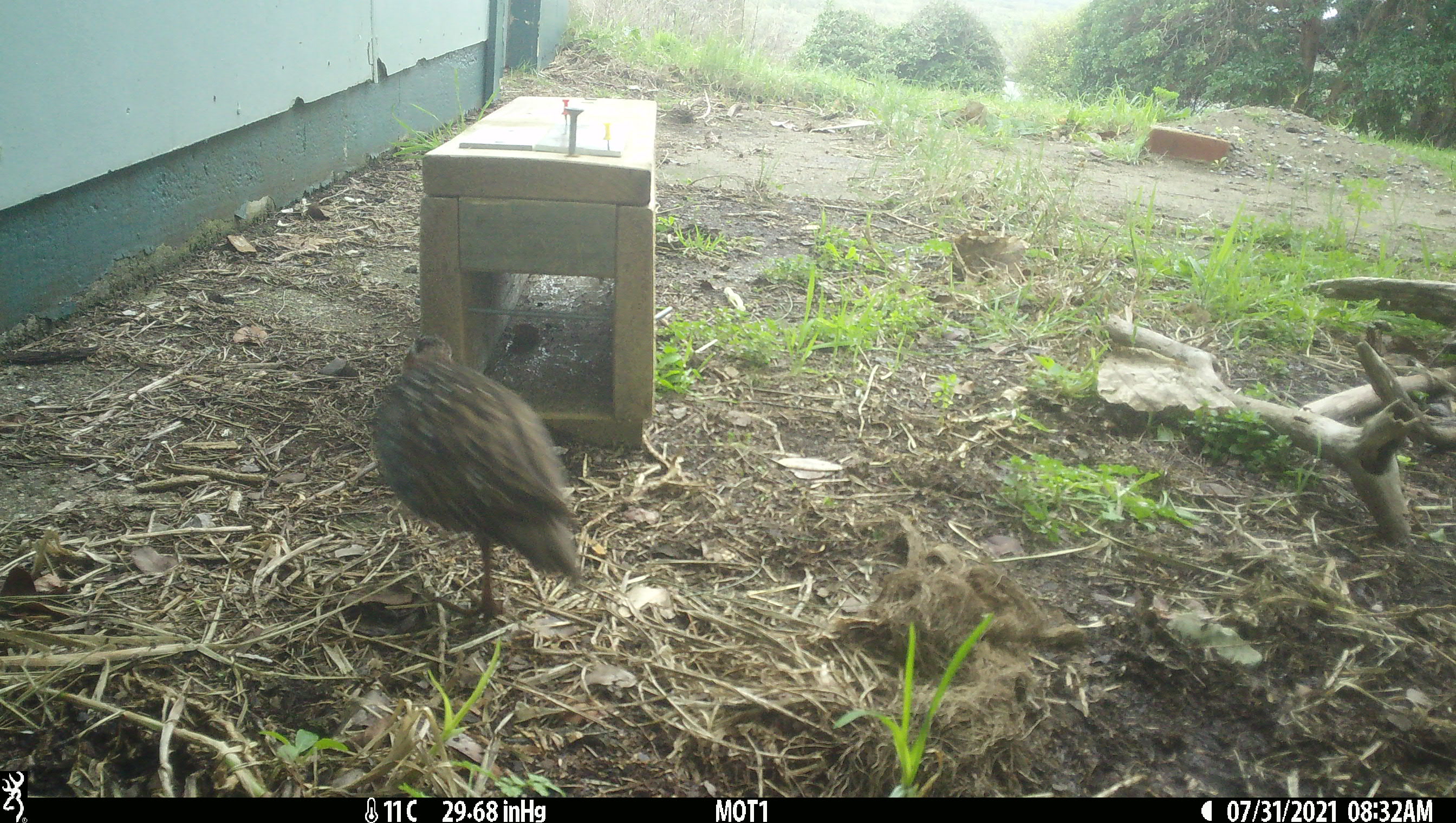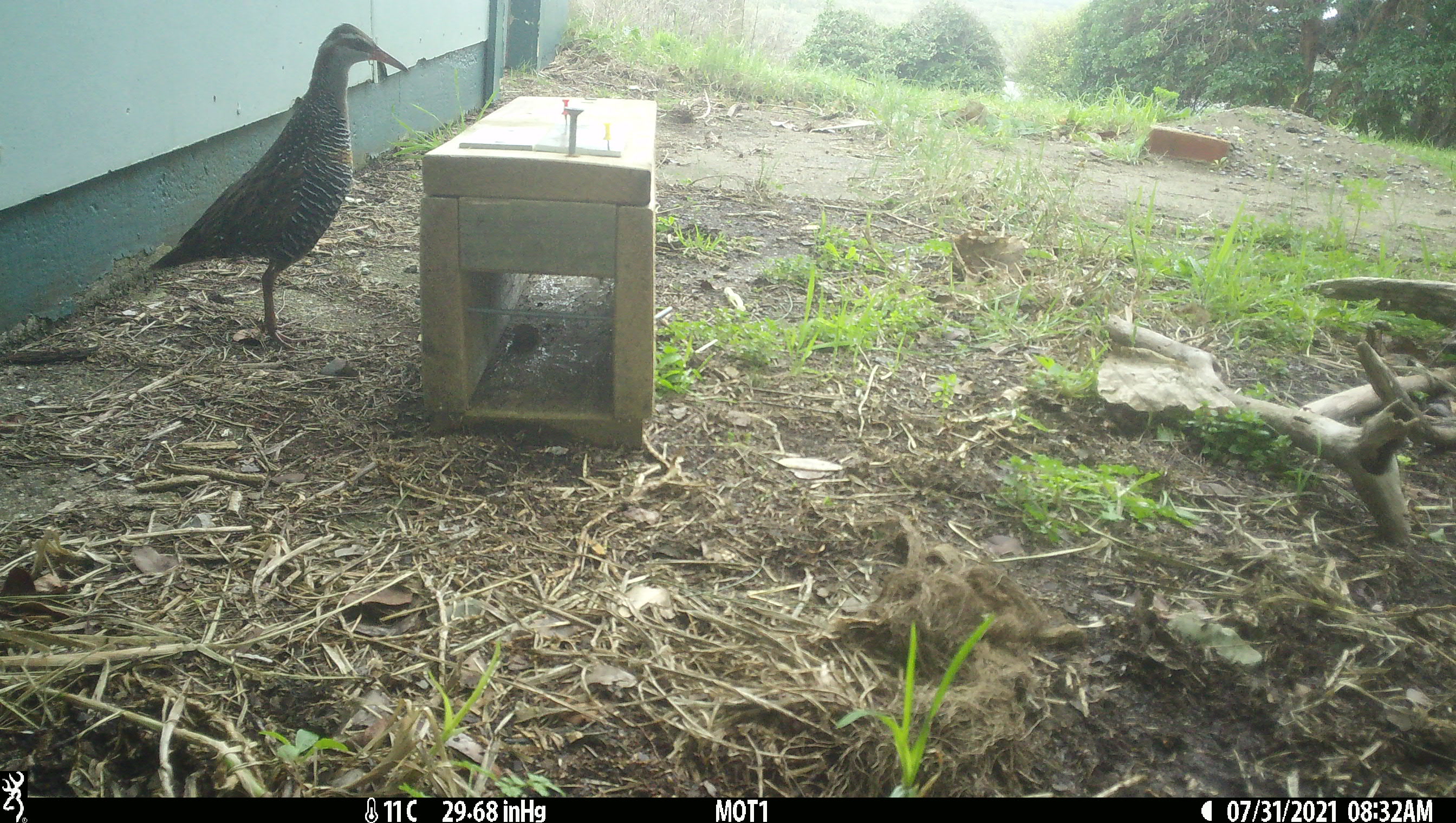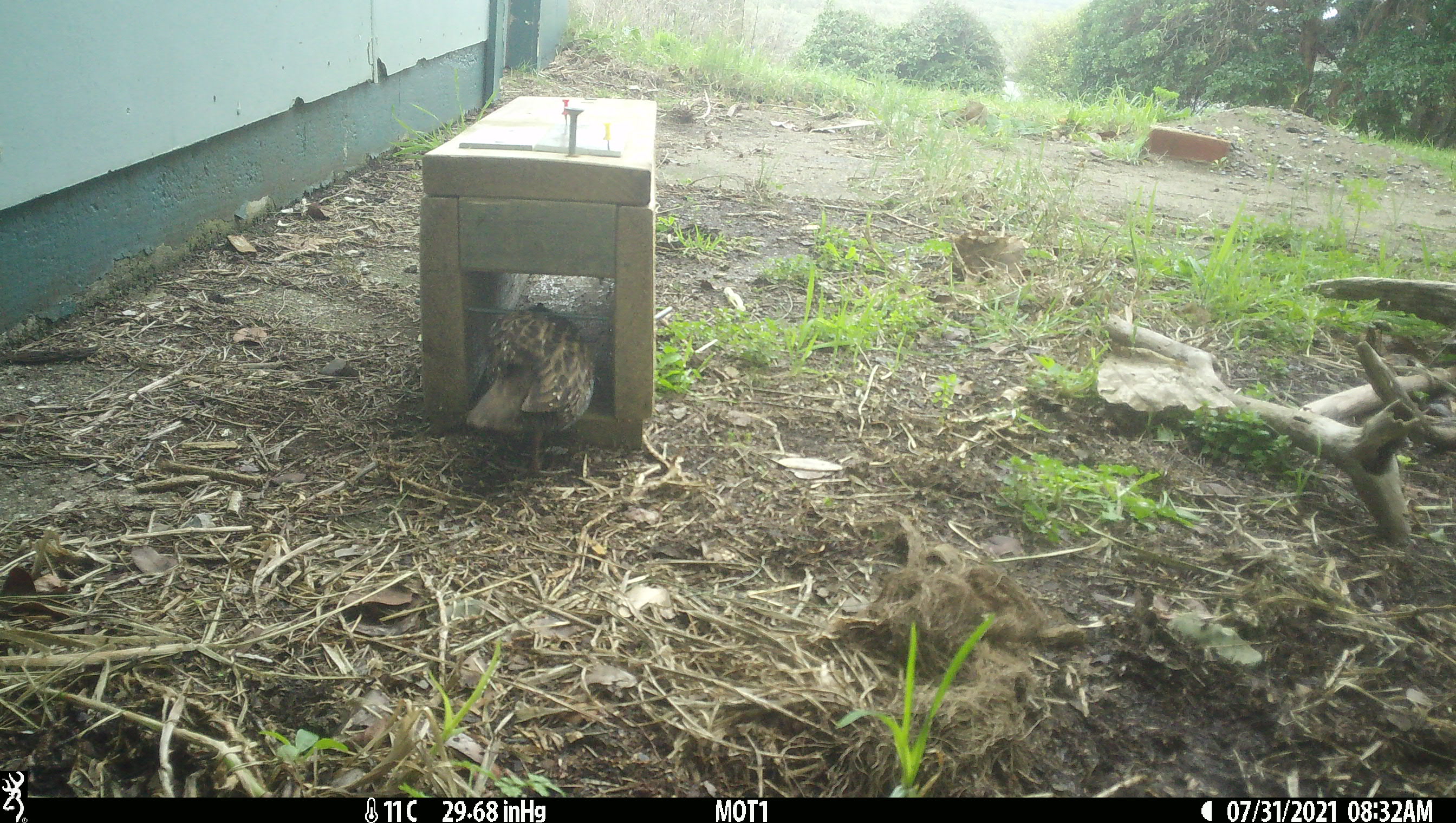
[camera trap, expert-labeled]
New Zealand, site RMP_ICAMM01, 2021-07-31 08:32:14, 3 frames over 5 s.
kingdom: Animalia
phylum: Chordata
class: Aves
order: Gruiformes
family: Rallidae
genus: Gallirallus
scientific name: Gallirallus philippensis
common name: buff-banded rail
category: banded rail